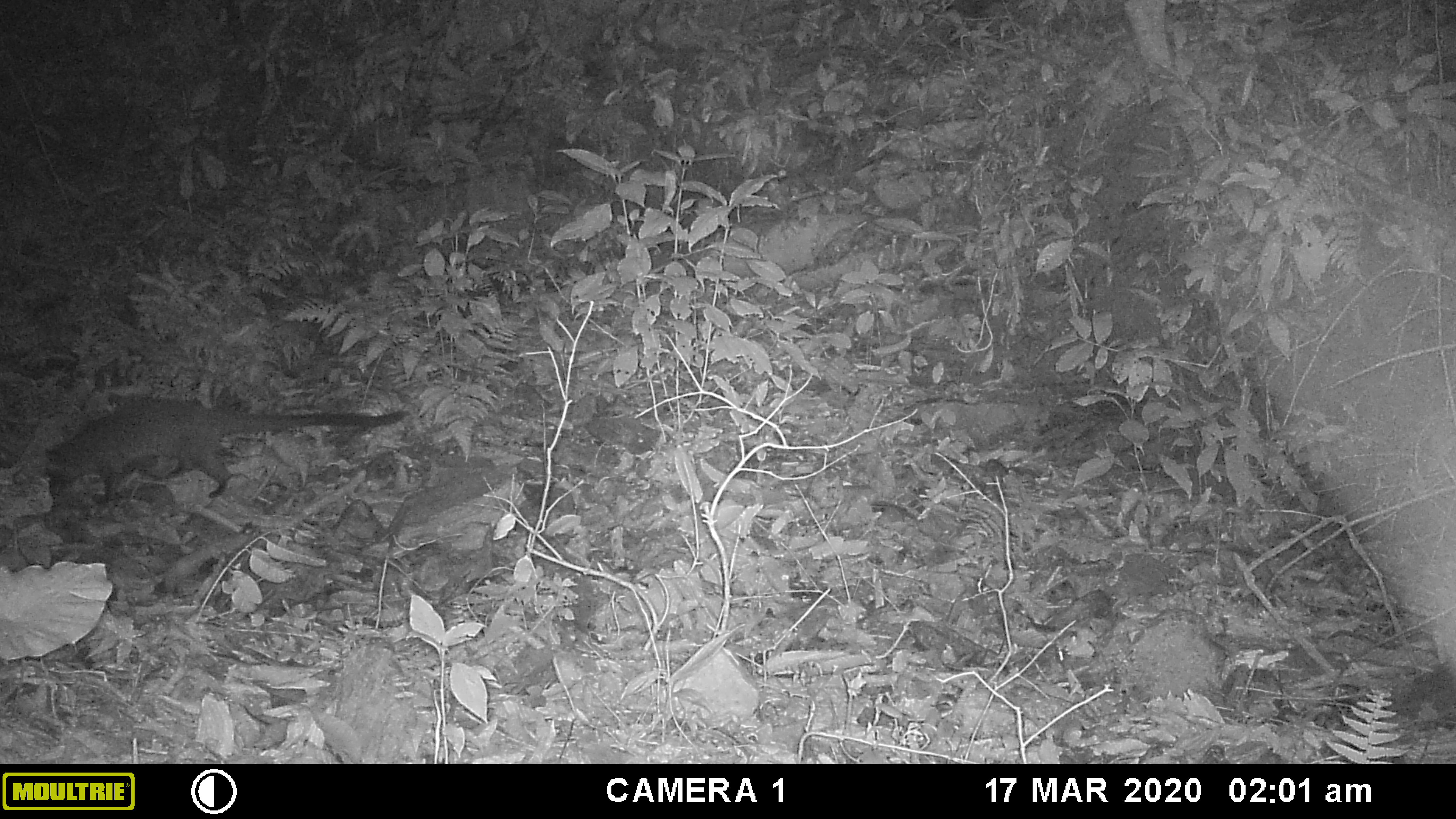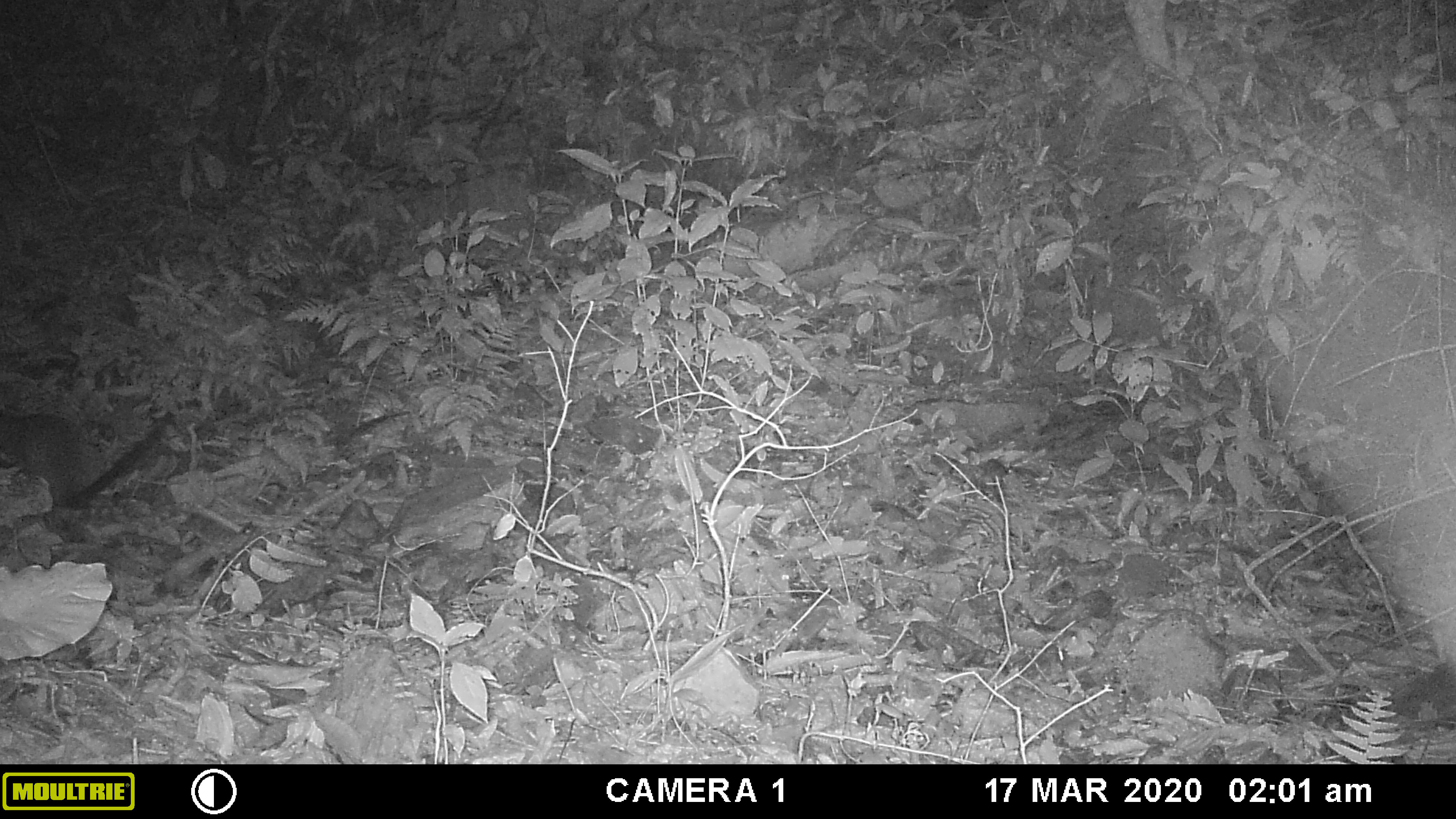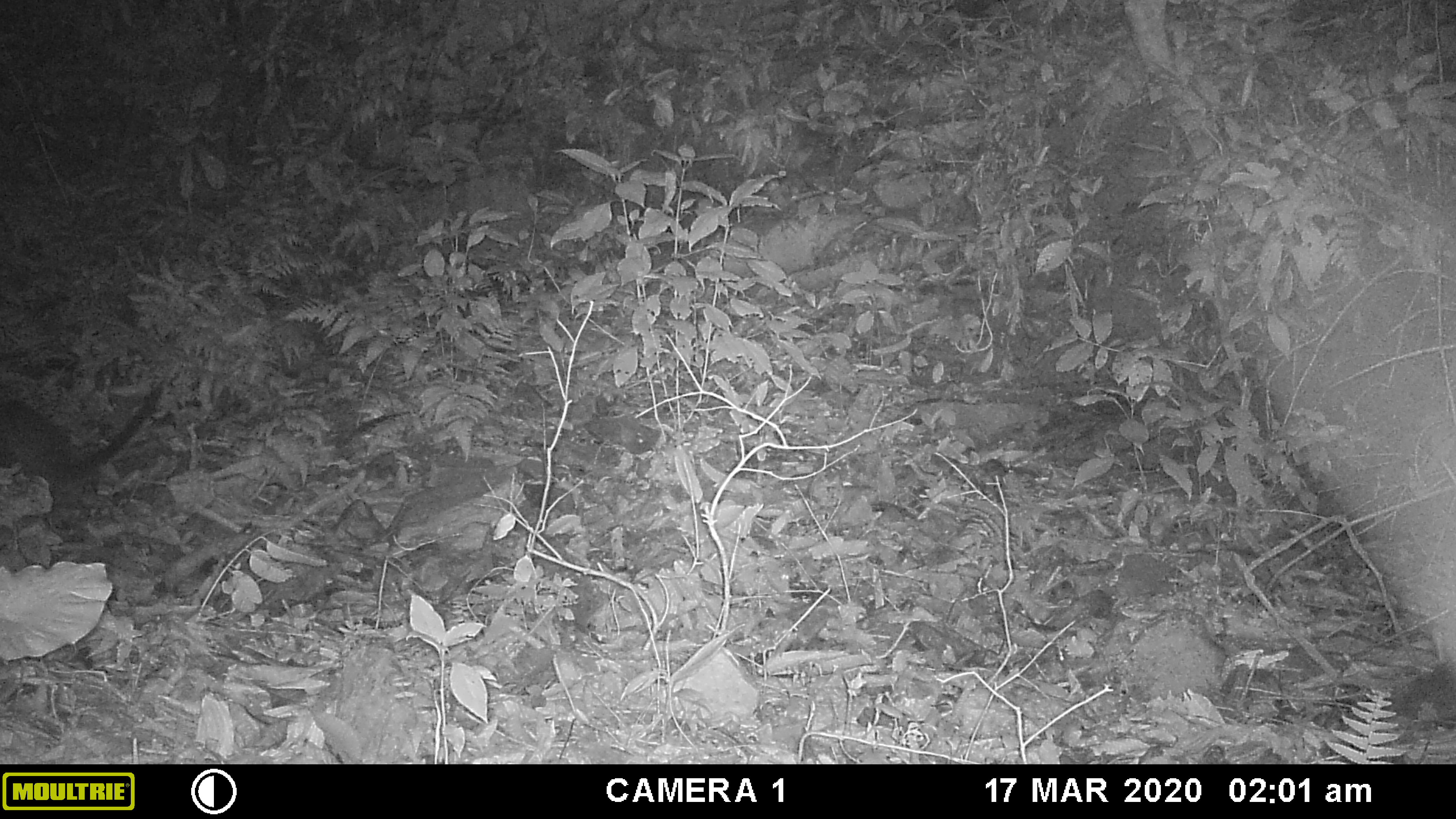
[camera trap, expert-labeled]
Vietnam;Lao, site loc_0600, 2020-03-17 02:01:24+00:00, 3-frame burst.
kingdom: Animalia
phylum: Chordata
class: Mammalia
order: Carnivora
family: Viverridae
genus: Paguma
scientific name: Paguma larvata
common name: masked palm civet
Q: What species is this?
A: Masked palm civet (Paguma larvata).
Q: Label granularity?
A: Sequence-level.